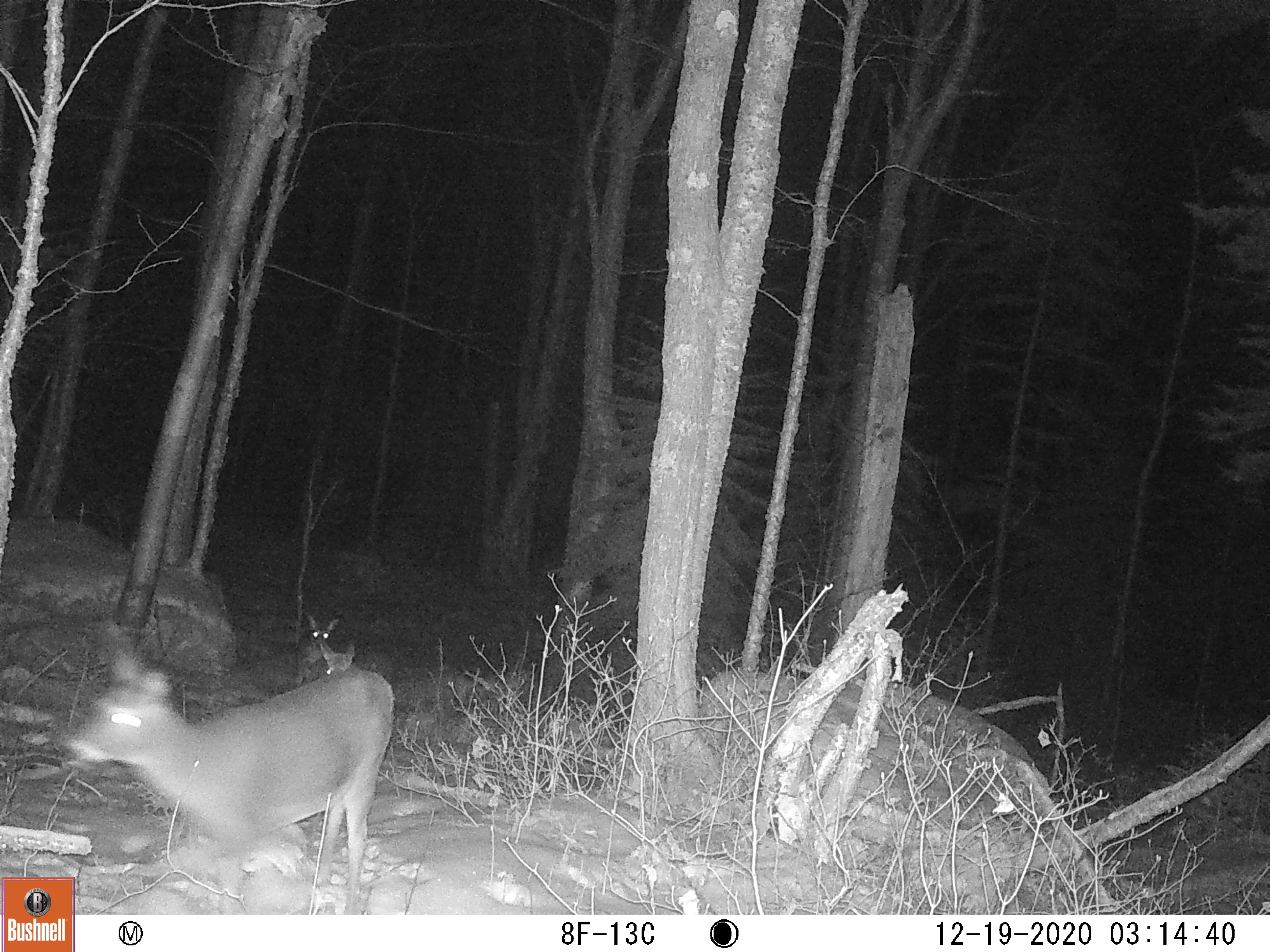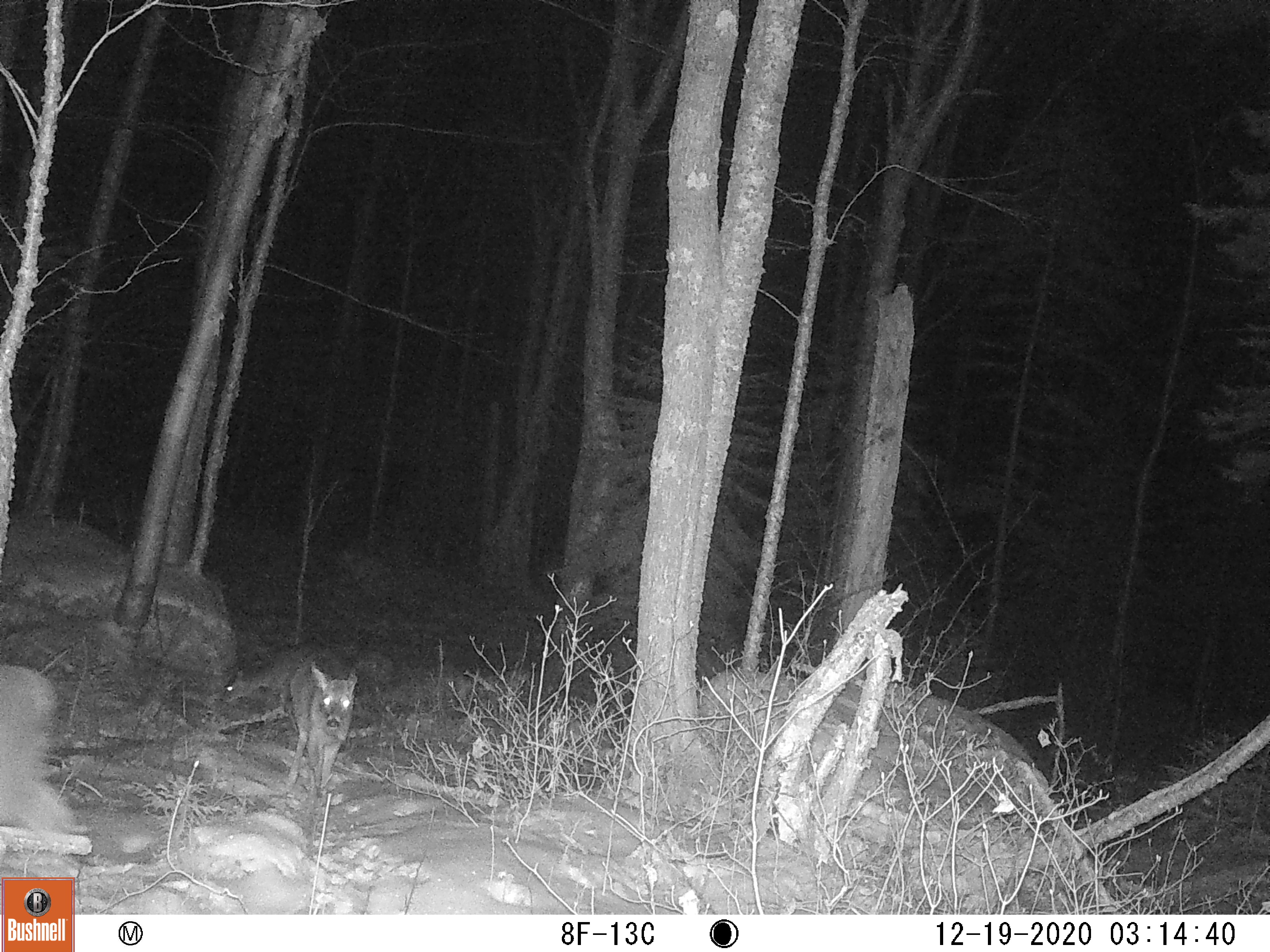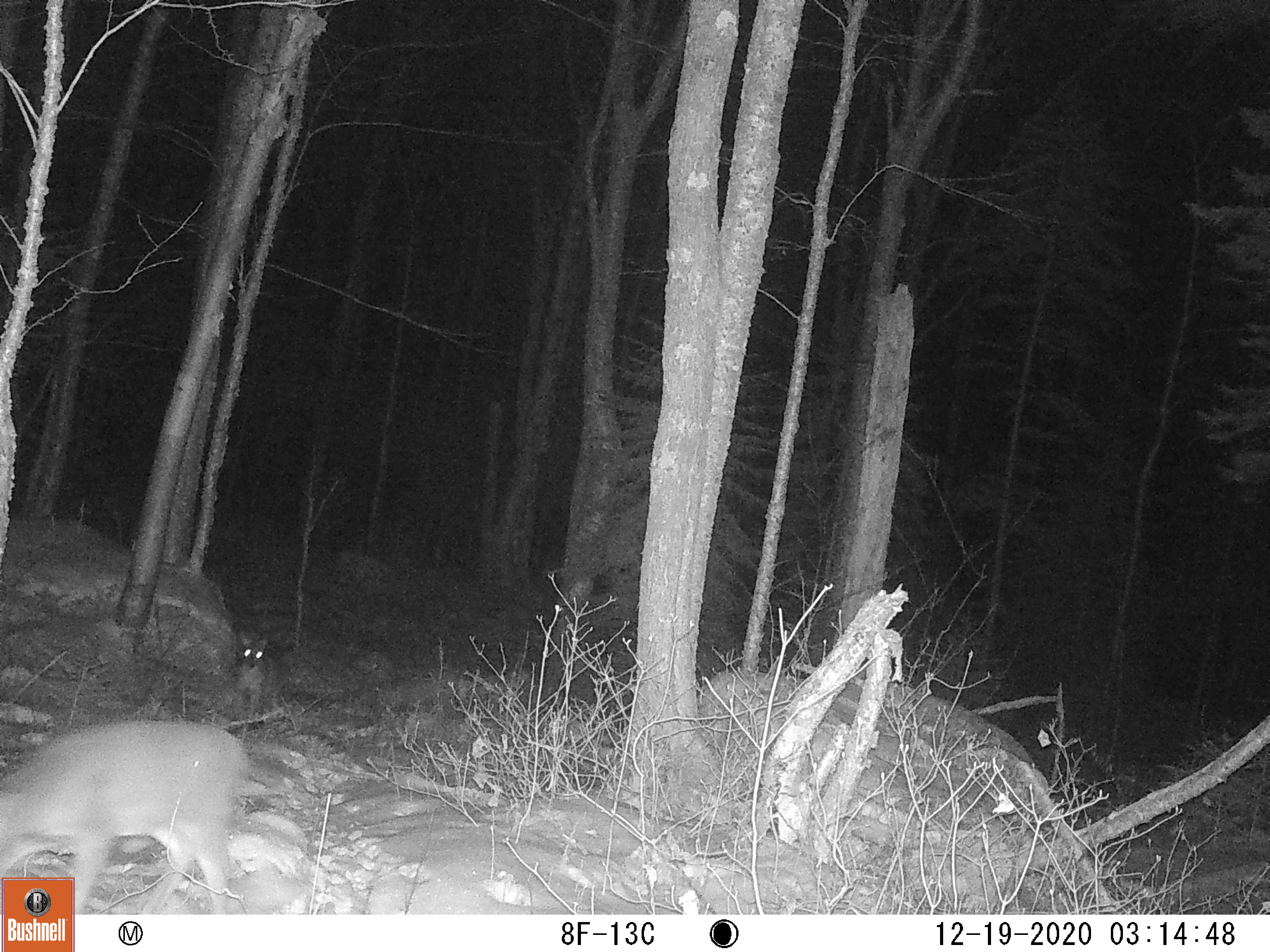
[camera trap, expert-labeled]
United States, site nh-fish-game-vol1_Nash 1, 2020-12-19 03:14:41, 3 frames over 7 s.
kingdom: Animalia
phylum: Chordata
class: Mammalia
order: Artiodactyla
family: Cervidae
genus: Odocoileus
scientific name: Odocoileus virginianus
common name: white-tailed deer